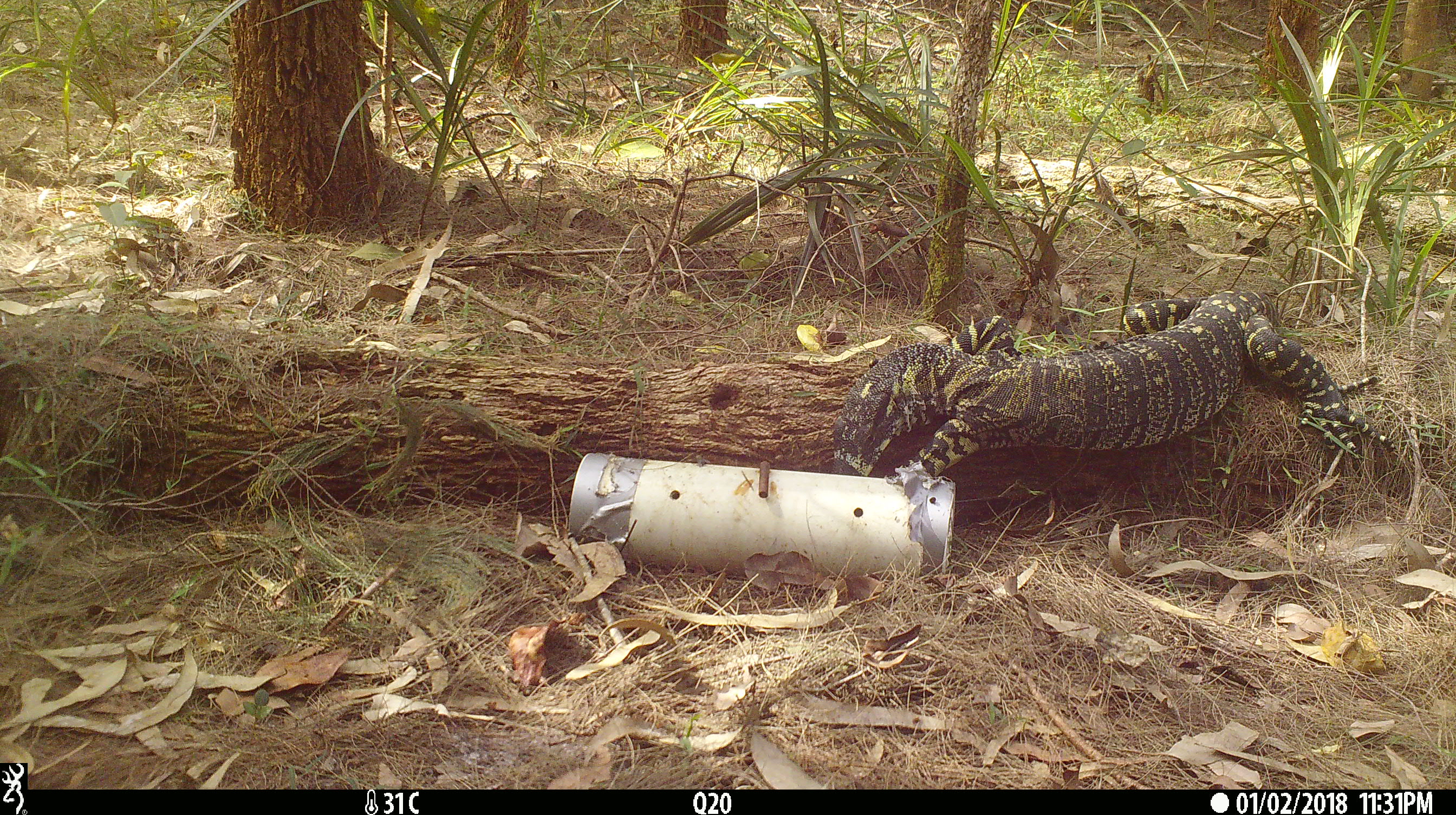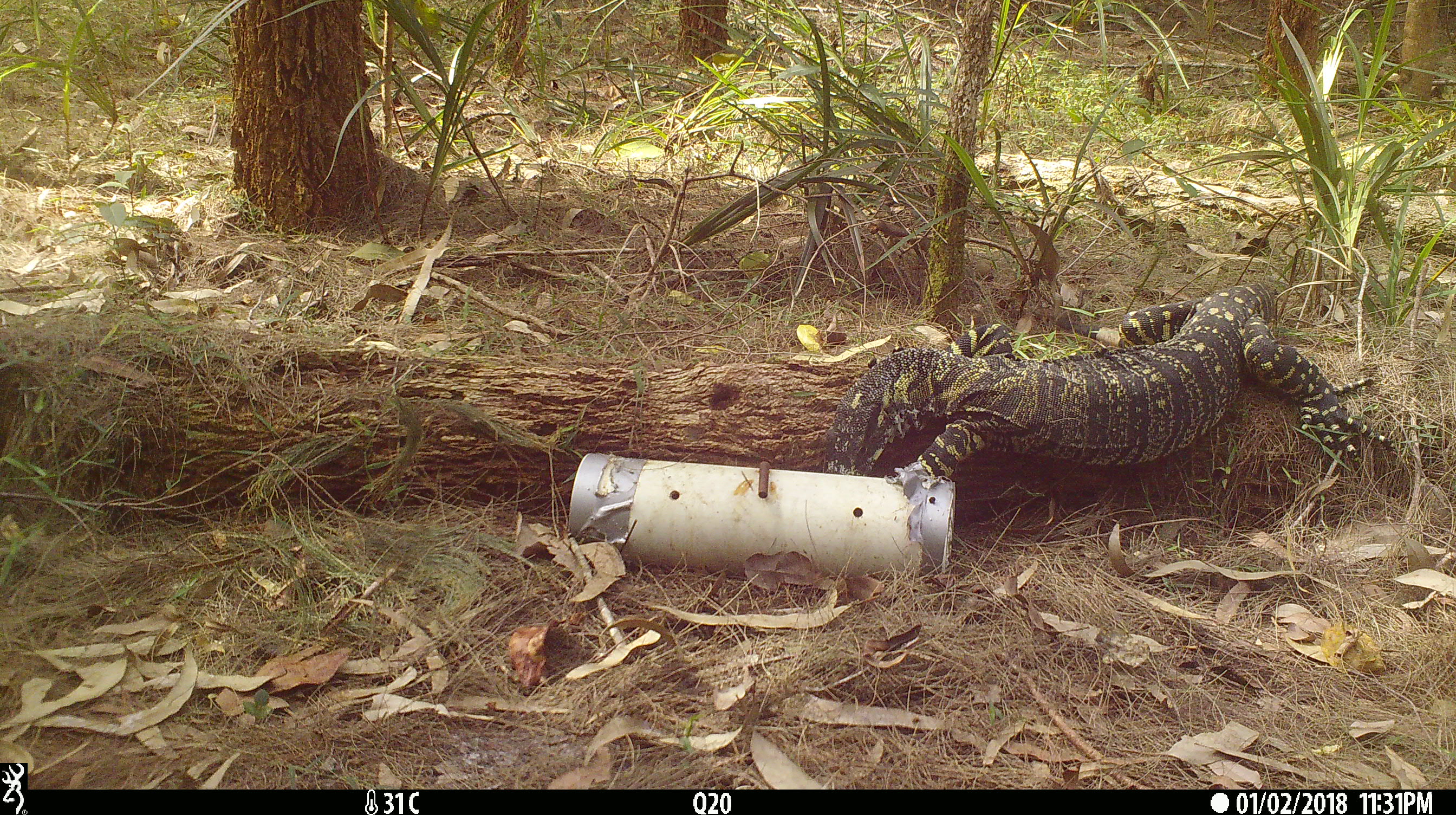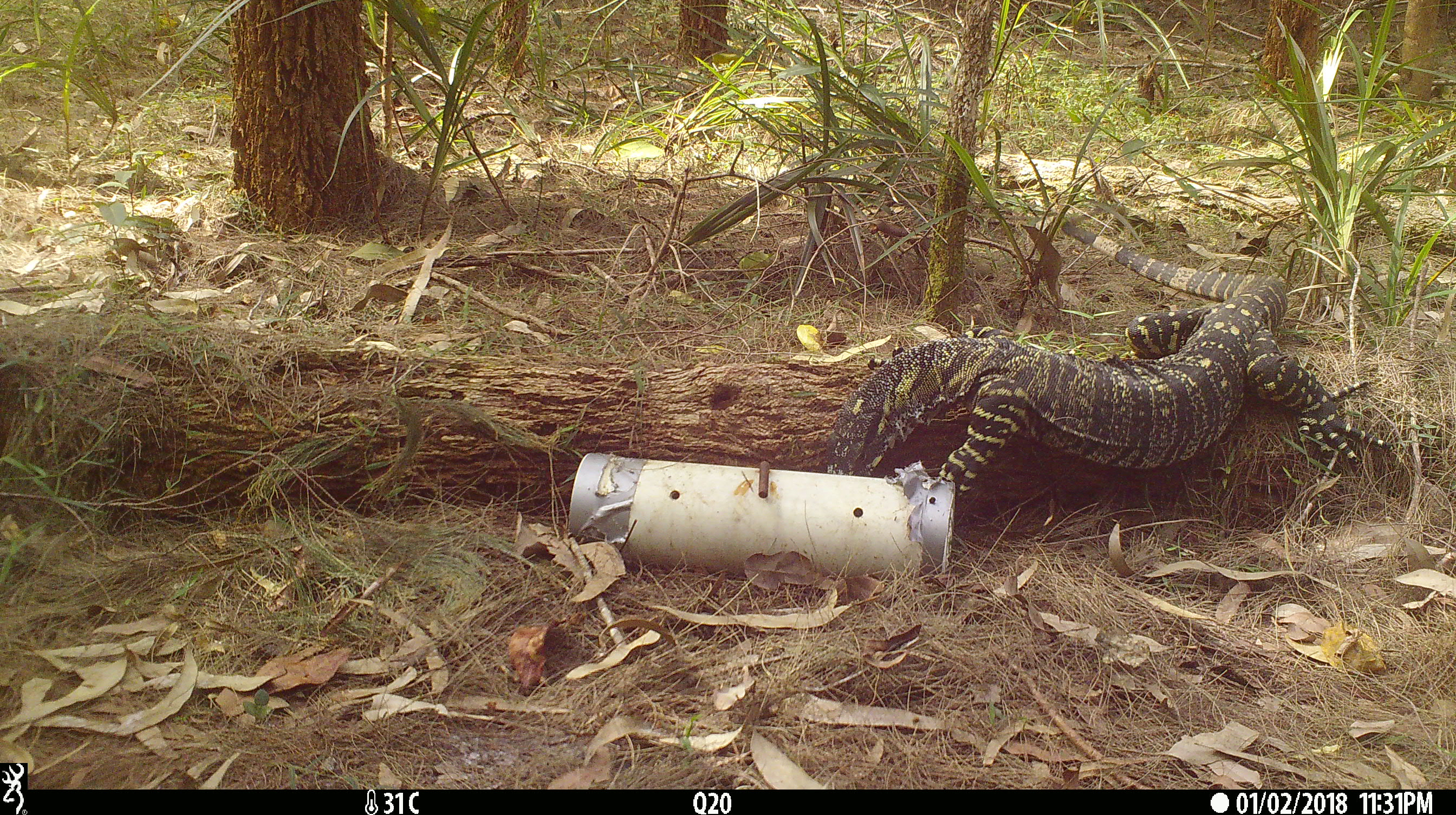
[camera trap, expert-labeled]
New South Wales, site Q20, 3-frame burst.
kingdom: Animalia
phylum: Chordata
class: Reptilia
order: Squamata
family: Varanidae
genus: Varanus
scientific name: Varanus varius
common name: lace monitor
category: goanna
Goanna (lace monitor) (Varanus varius).